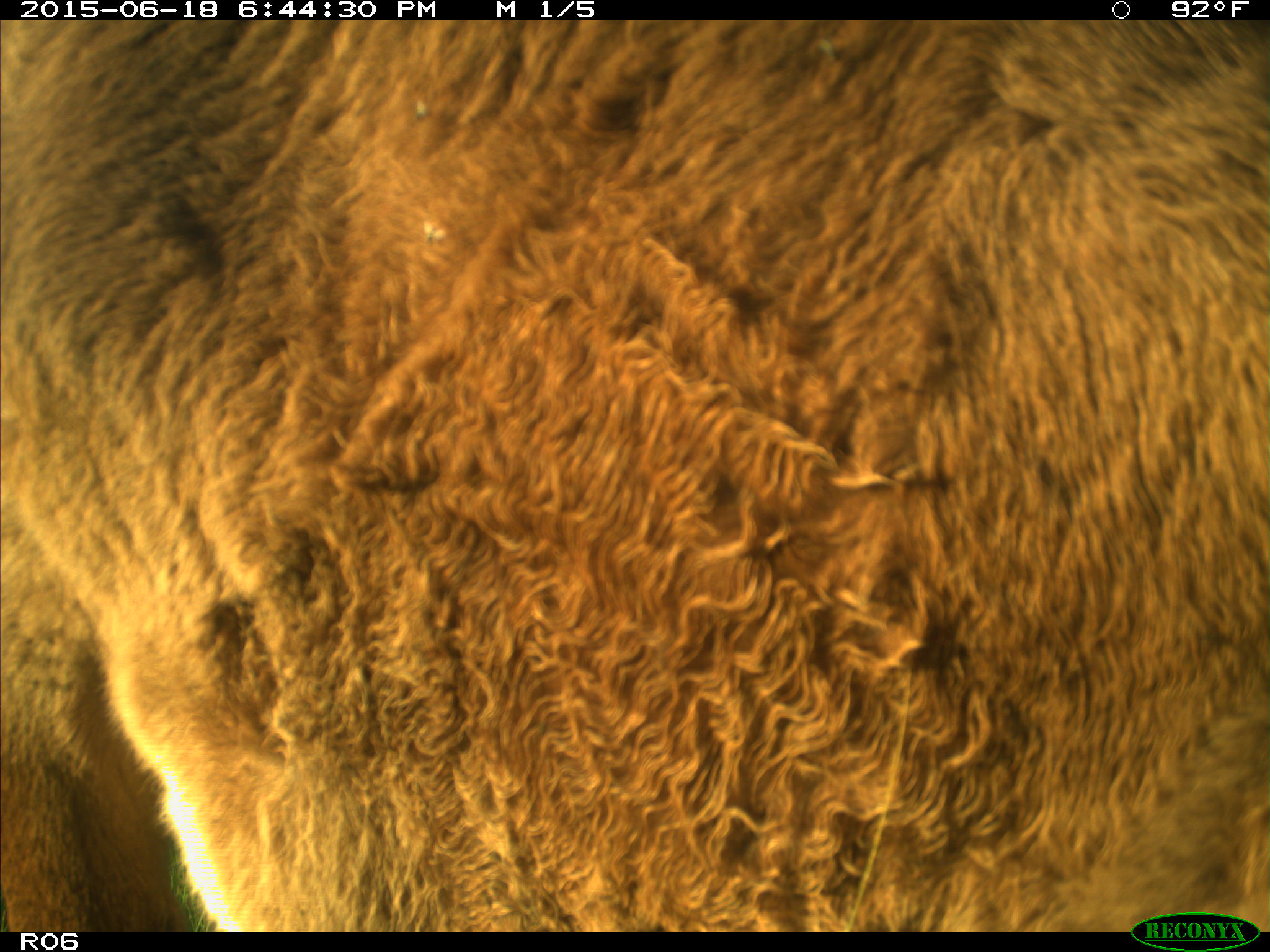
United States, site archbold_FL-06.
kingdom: Animalia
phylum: Chordata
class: Mammalia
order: Artiodactyla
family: Bovidae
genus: Bos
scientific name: Bos taurus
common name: domestic cow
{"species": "Bos taurus (domestic cow)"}